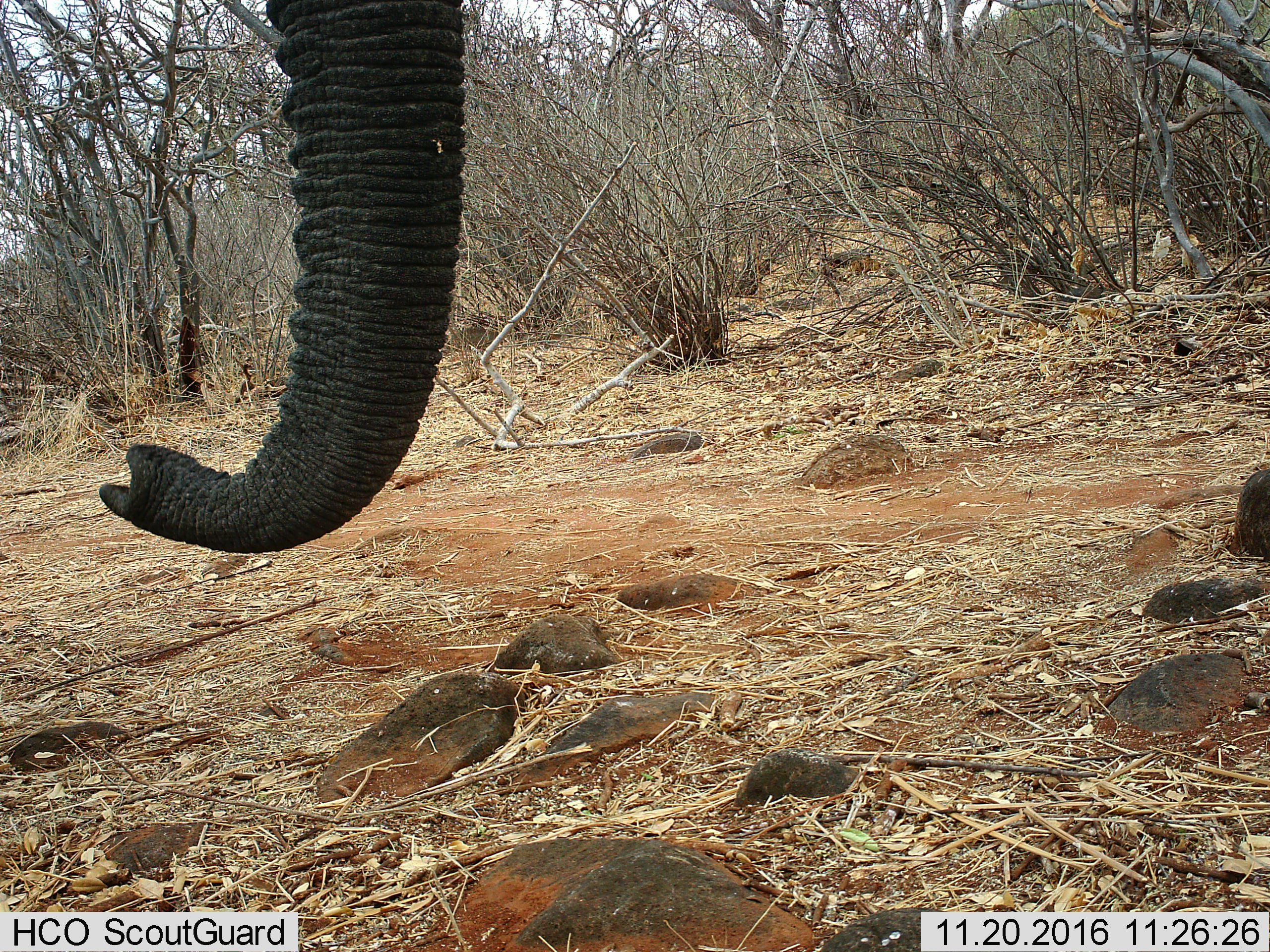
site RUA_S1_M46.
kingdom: Animalia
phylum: Chordata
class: Mammalia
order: Proboscidea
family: Elephantidae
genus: Loxodonta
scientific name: Loxodonta africana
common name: african bush elephant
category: elephant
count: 1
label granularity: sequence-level